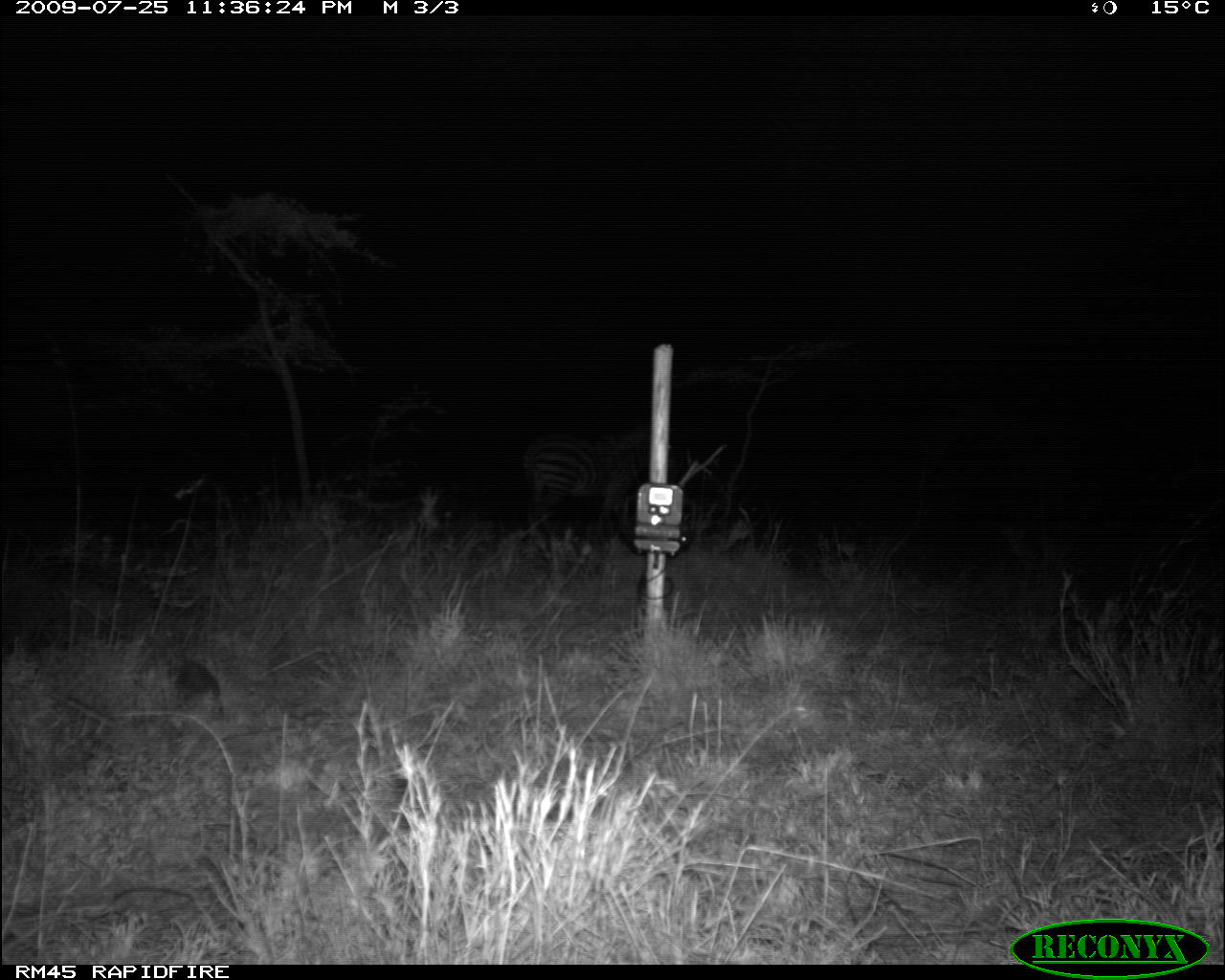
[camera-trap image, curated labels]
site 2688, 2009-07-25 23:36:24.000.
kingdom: Animalia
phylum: Chordata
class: Mammalia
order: Perissodactyla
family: Equidae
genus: Equus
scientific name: Equus quagga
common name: plains zebra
Equus quagga (plains zebra), count 1.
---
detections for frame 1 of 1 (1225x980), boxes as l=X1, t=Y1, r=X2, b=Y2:
equus quagga: l=520, t=426, r=671, b=535